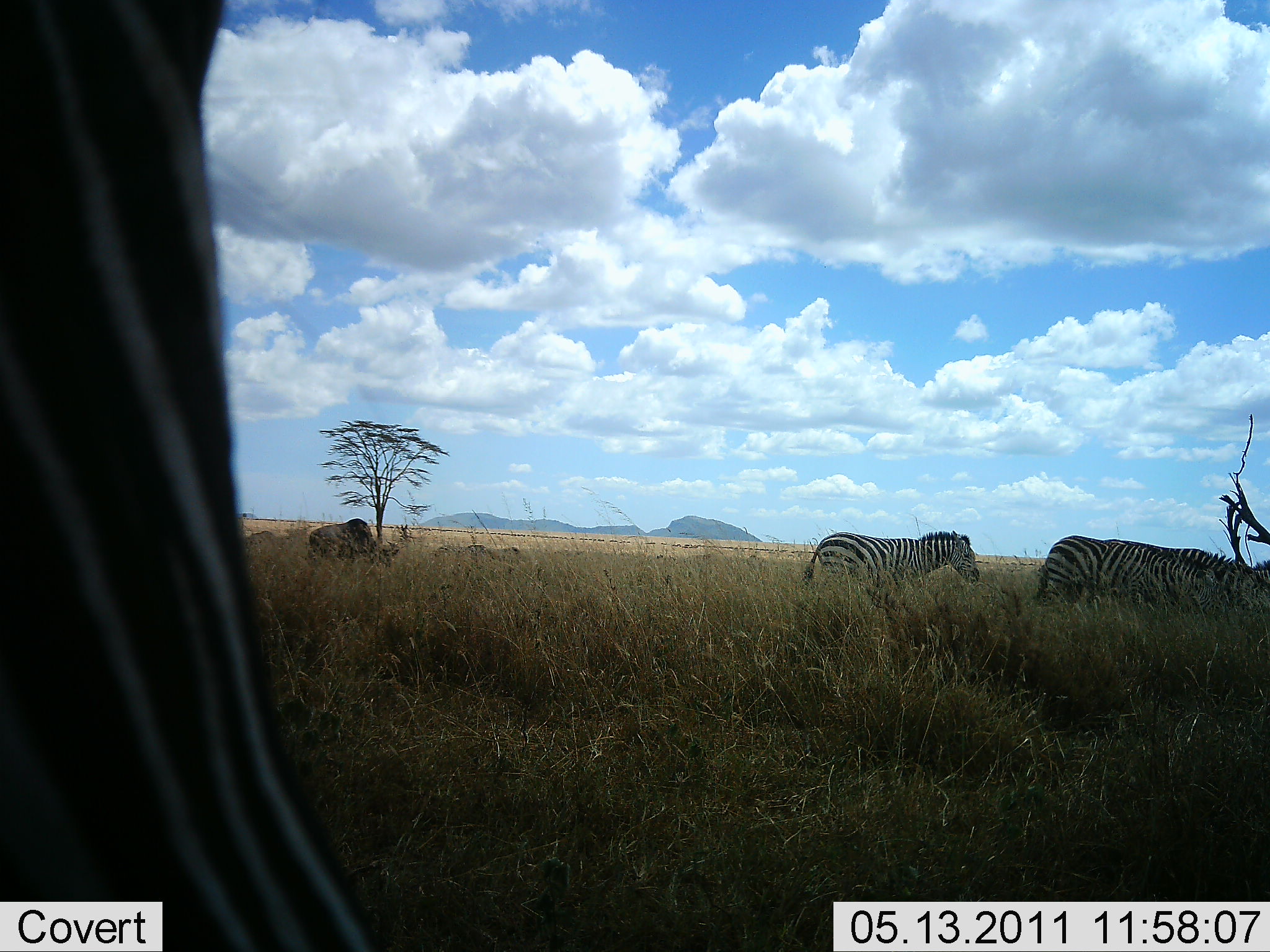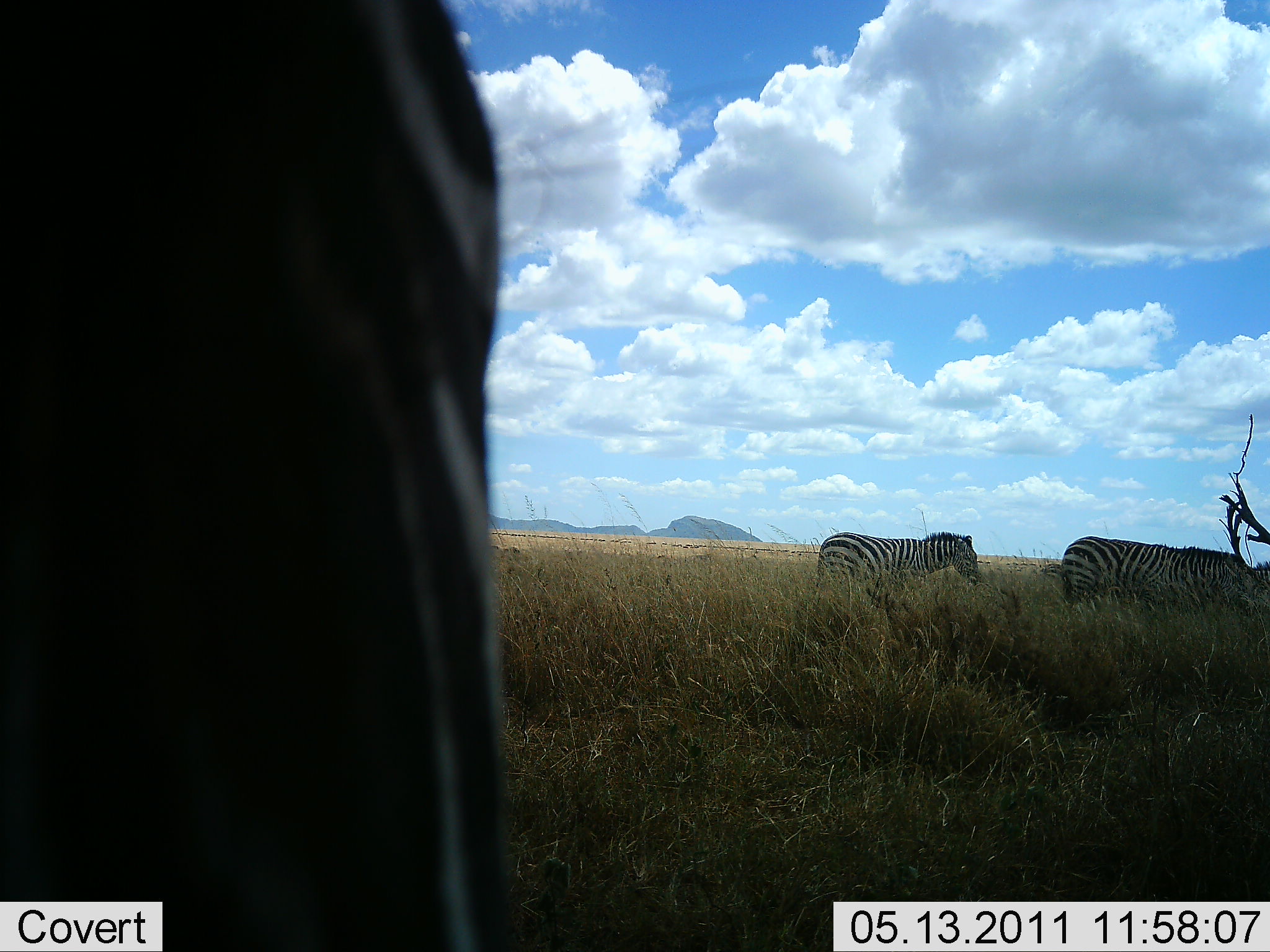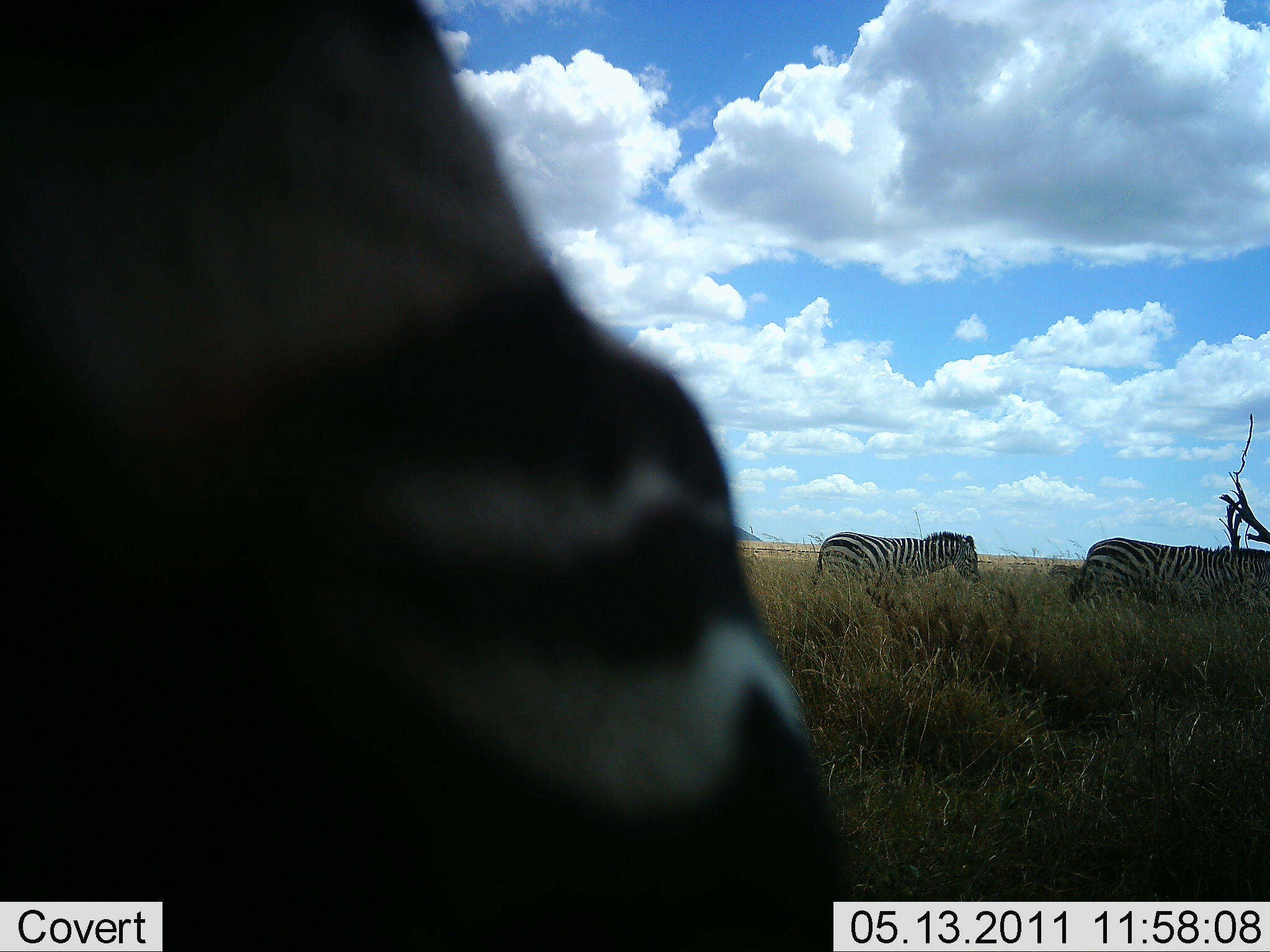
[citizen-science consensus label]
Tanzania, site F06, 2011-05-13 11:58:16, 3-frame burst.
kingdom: Animalia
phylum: Chordata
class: Mammalia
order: Perissodactyla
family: Equidae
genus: Equus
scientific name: Equus quagga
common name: plains zebra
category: zebra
Zebra (plains zebra) (Equus quagga), count 3. Behavior (volunteer vote fractions): standing 35%, resting 0%, moving 53%, interacting 6%. Young present (vote fraction): 0%. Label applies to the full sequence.